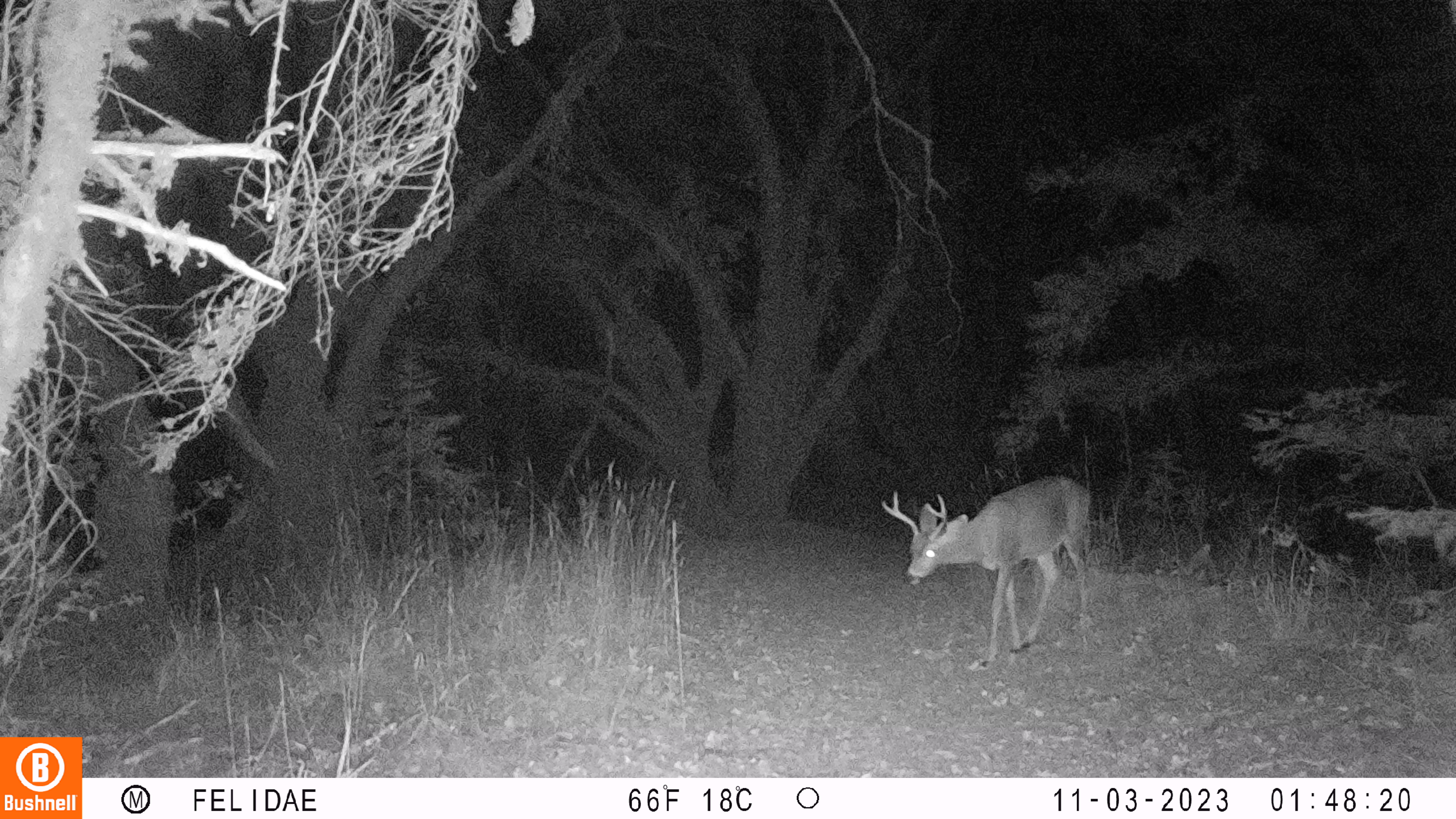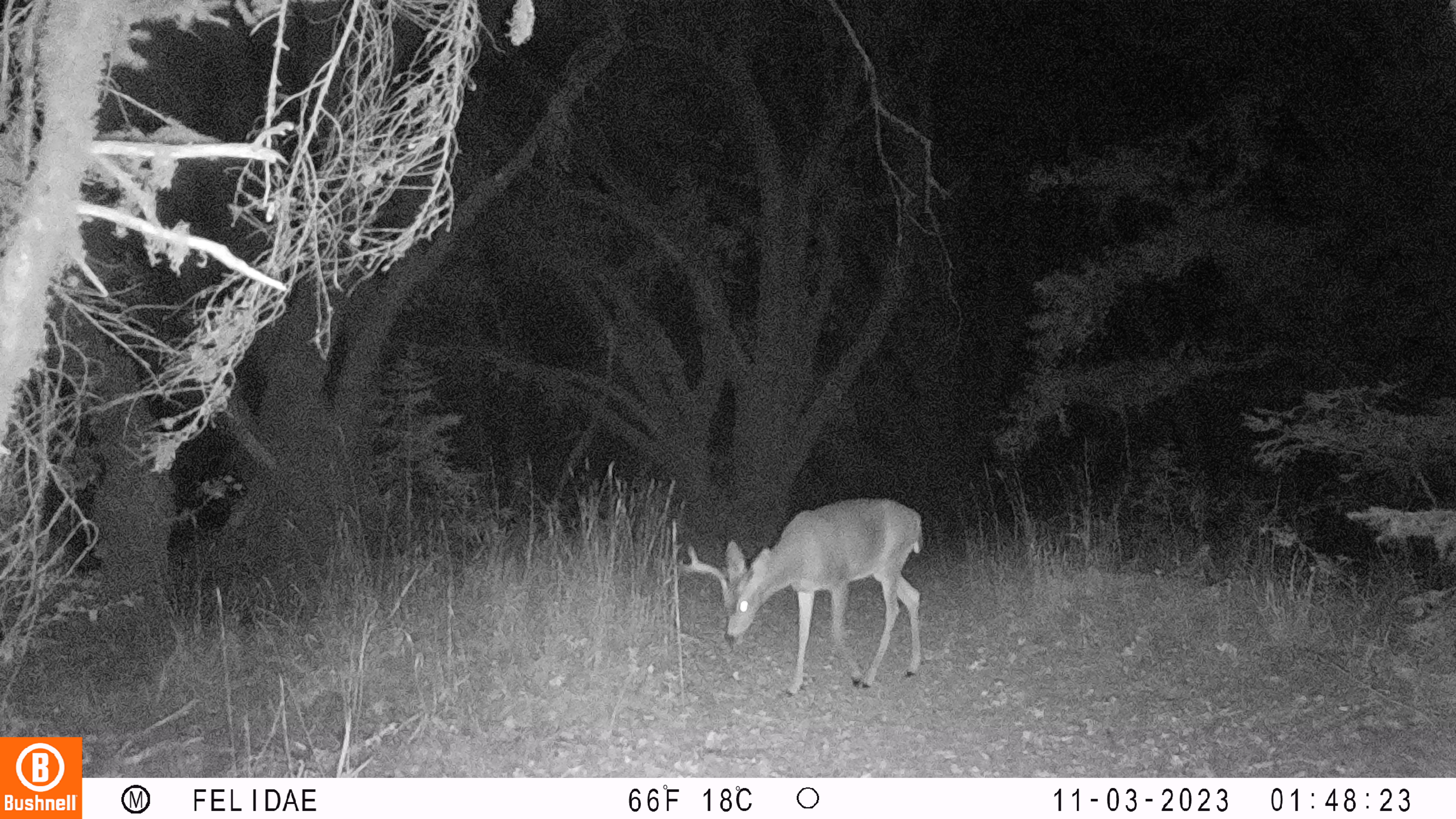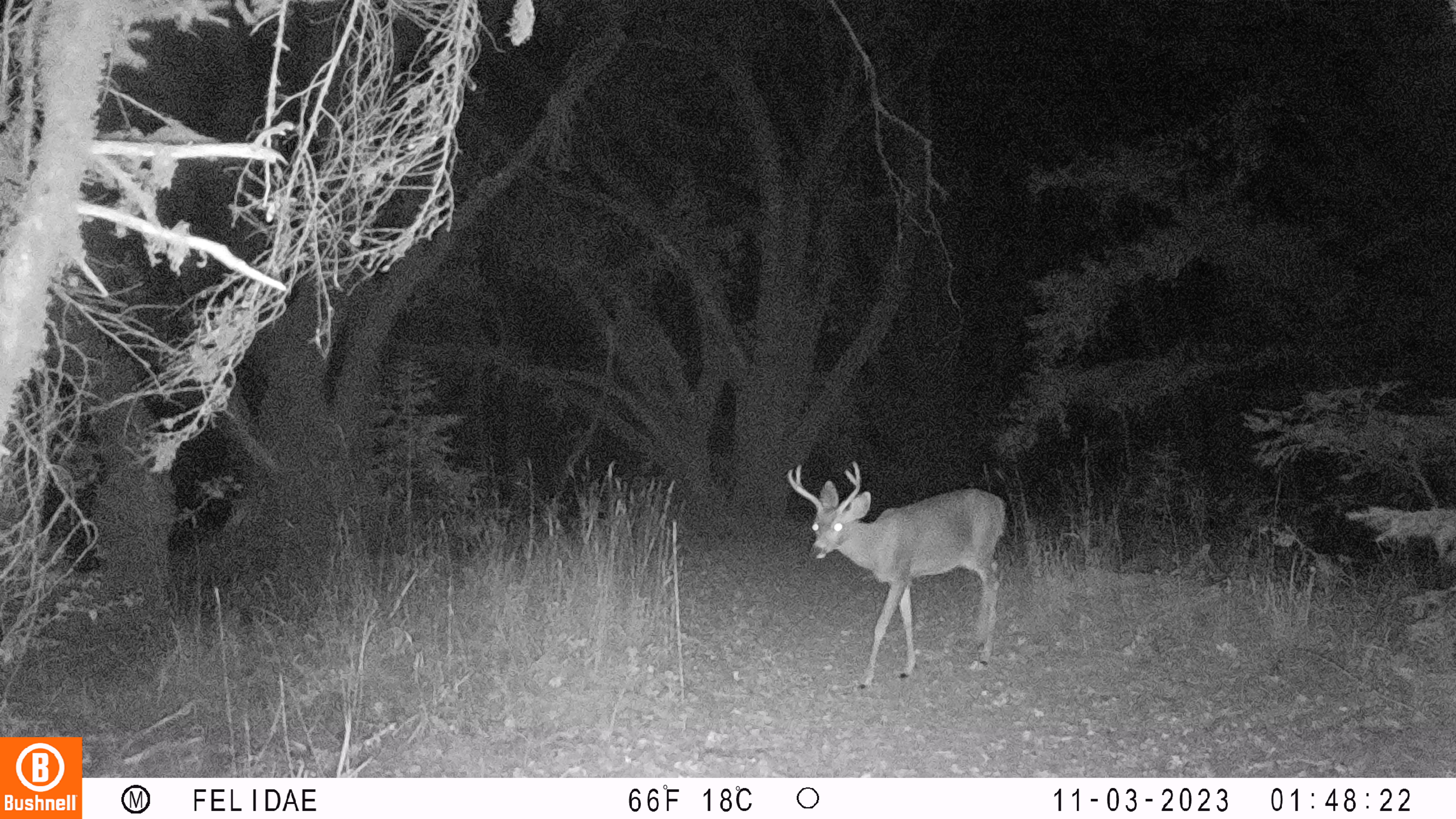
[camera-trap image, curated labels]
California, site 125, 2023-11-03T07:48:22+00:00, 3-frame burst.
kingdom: Animalia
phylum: Chordata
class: Mammalia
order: Artiodactyla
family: Cervidae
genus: Odocoileus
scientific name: Odocoileus hemionus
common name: mule deer